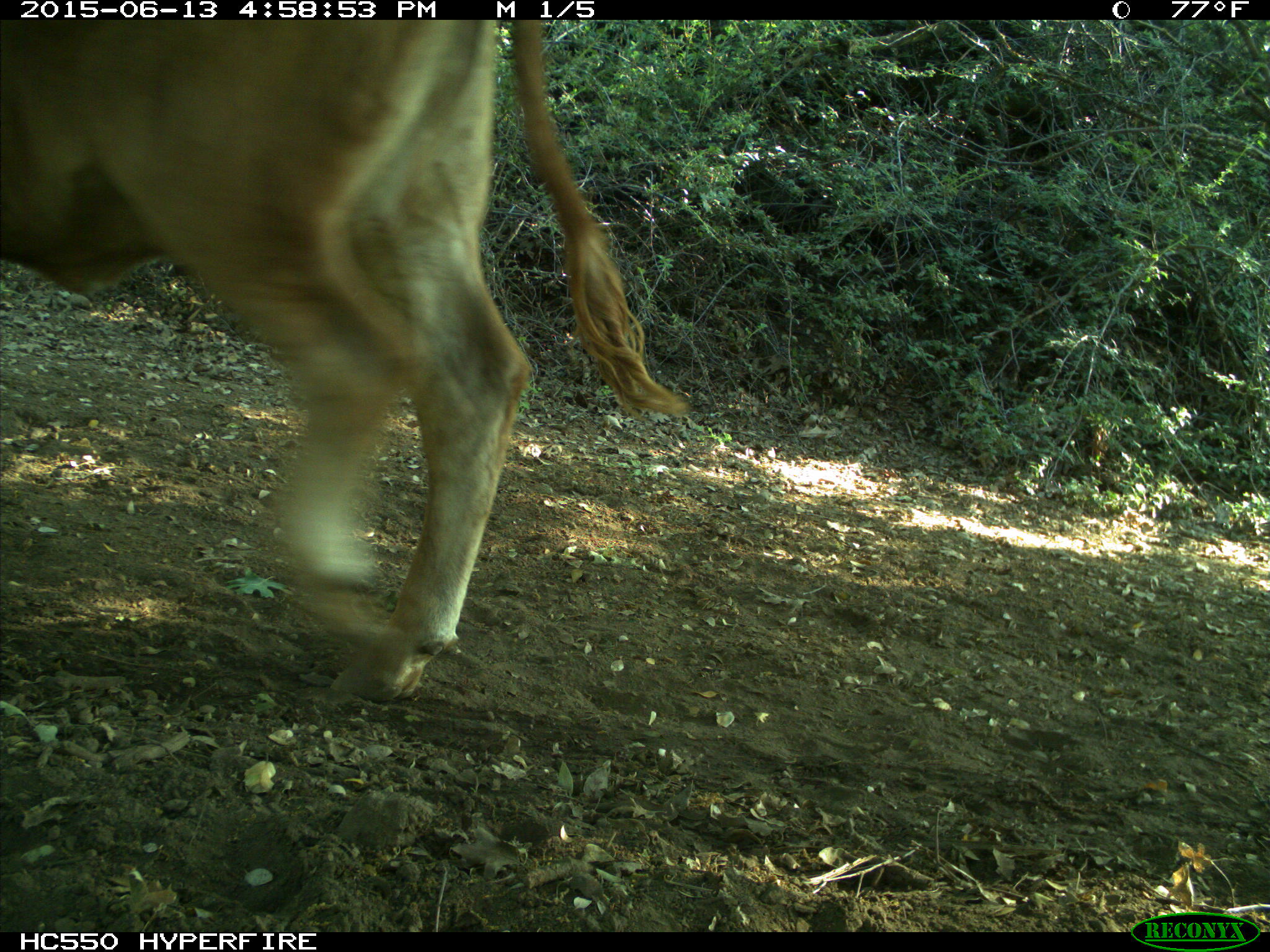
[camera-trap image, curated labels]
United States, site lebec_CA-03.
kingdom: Animalia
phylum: Chordata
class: Mammalia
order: Artiodactyla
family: Bovidae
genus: Bos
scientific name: Bos taurus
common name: domestic cow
Bos taurus (domestic cow).